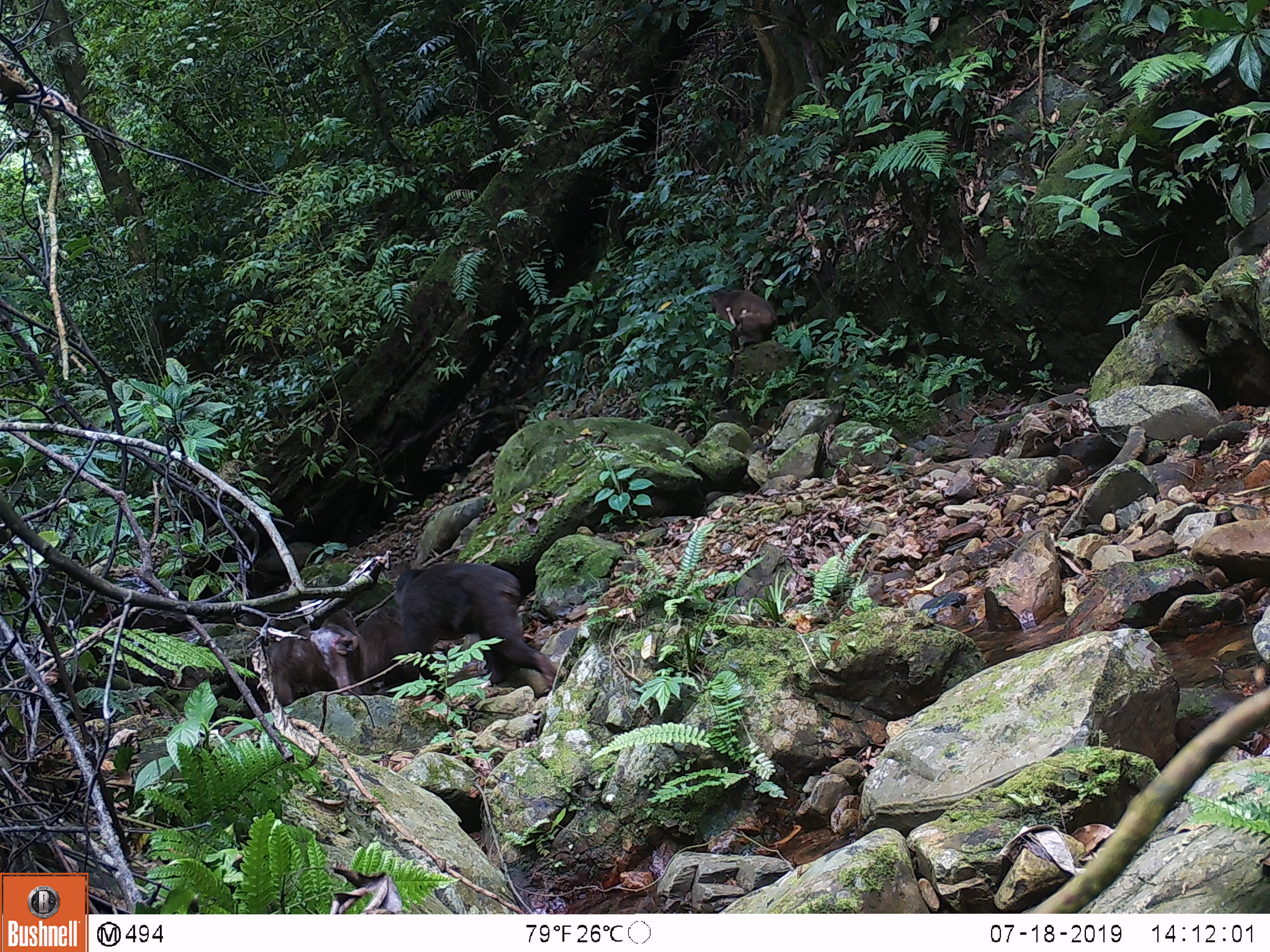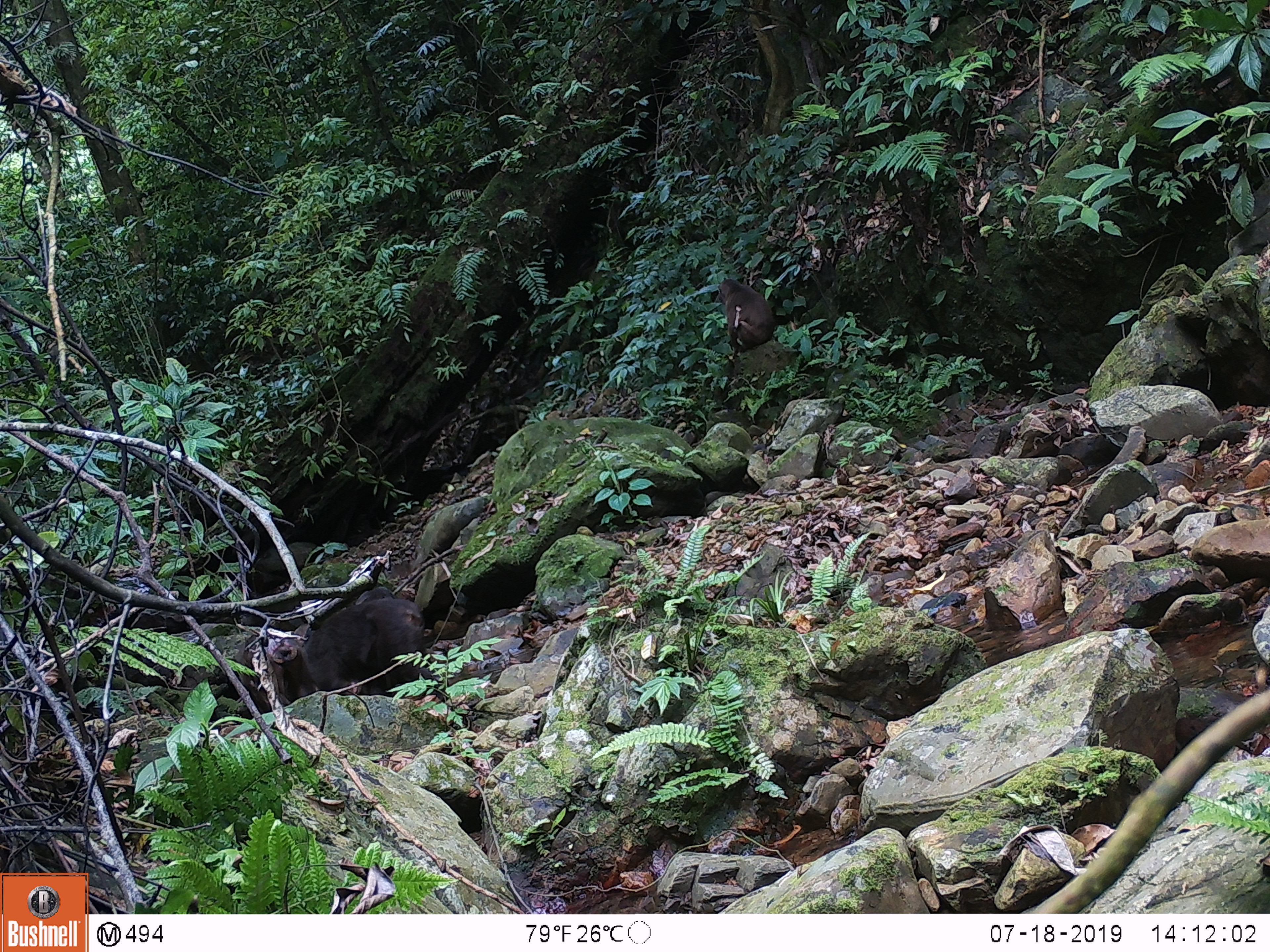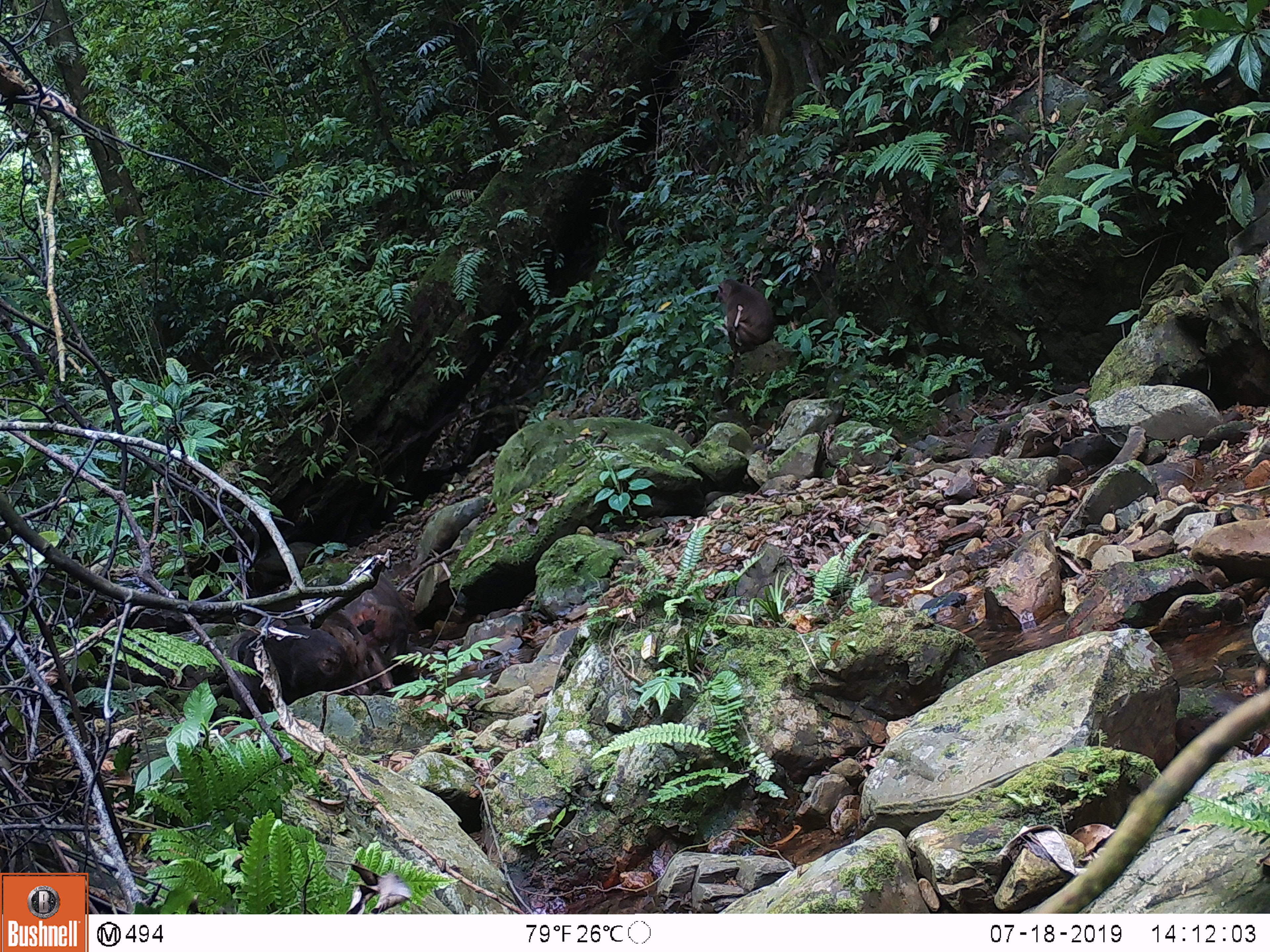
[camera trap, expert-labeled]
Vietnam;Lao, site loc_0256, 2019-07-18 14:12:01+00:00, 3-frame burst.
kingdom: Animalia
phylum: Chordata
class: Mammalia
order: Primates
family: Cercopithecidae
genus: Macaca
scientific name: Macaca arctoides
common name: stump-tailed macaque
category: stump tailed macaque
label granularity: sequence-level